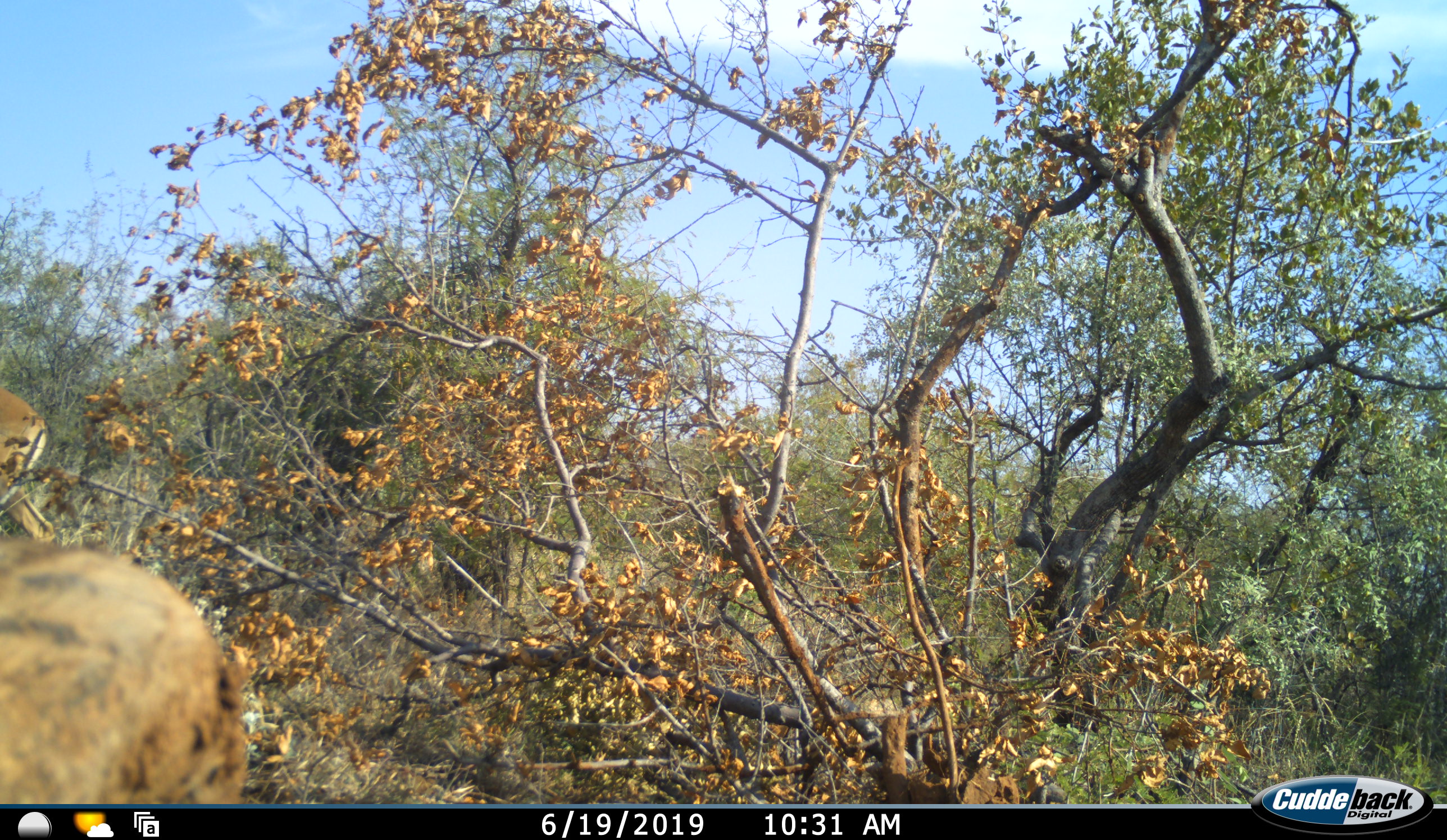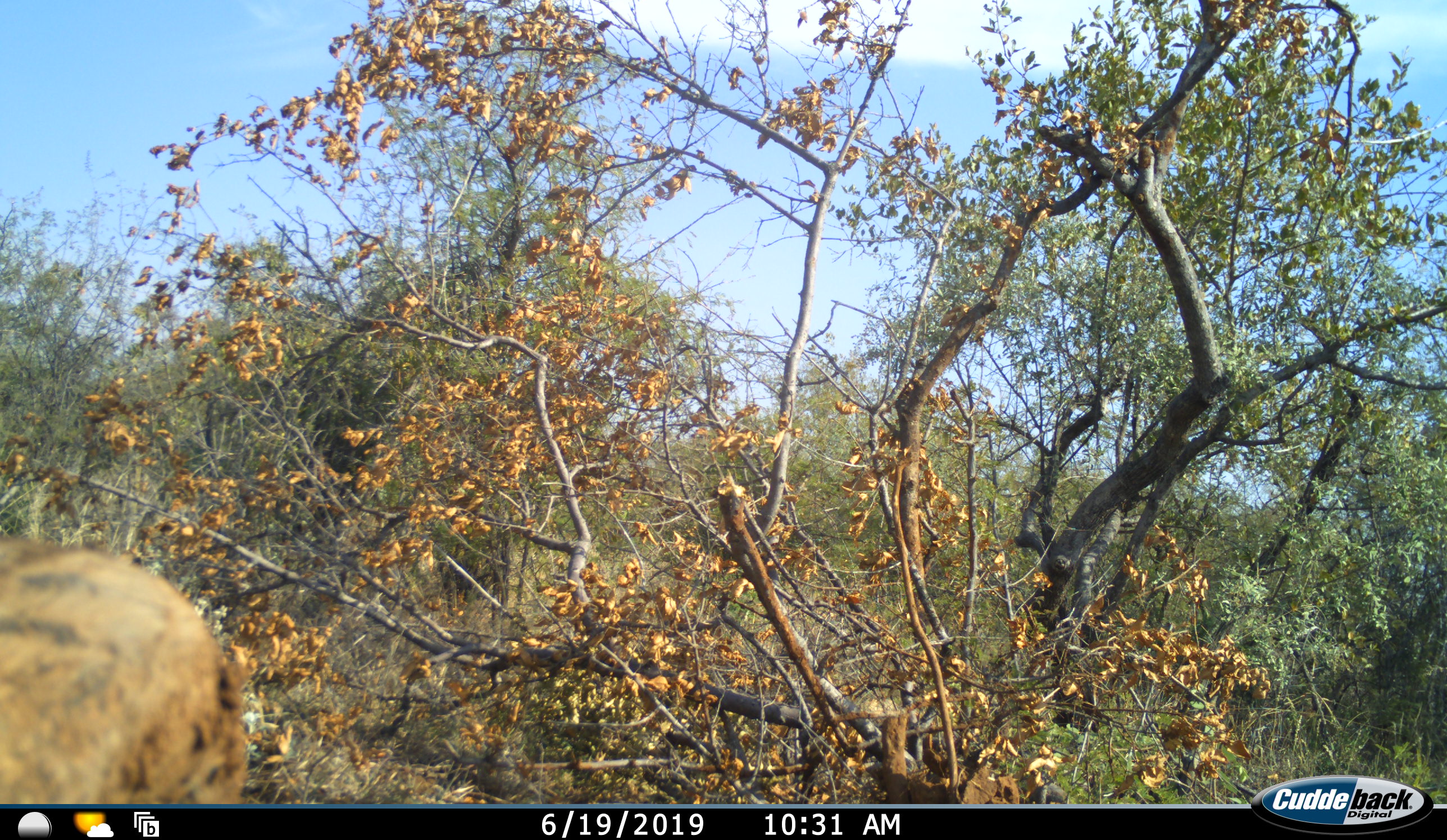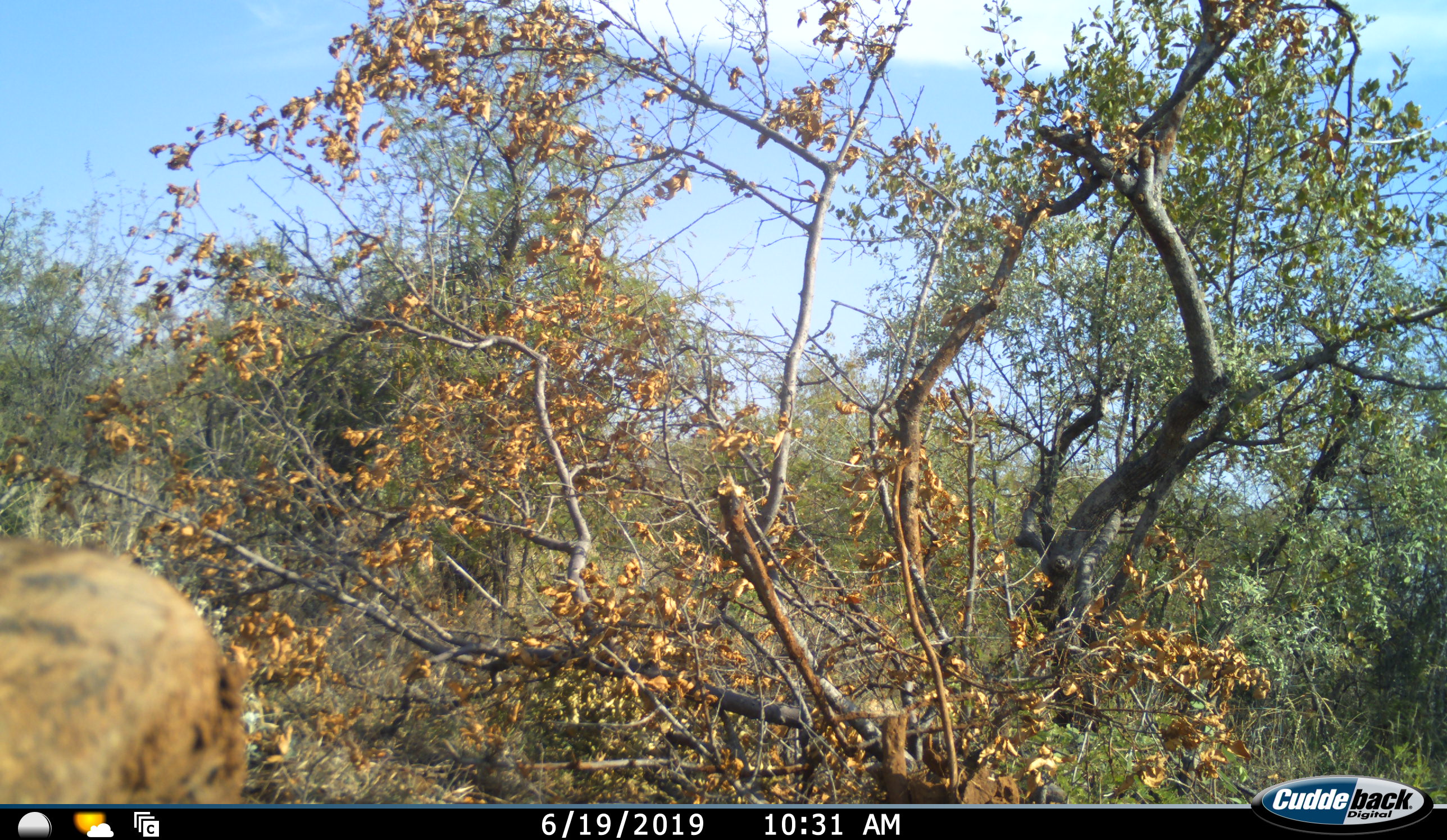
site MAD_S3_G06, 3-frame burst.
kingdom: Animalia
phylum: Chordata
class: Mammalia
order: Artiodactyla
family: Bovidae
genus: Aepyceros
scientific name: Aepyceros melampus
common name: impala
Impala (Aepyceros melampus), count 1. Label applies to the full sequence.